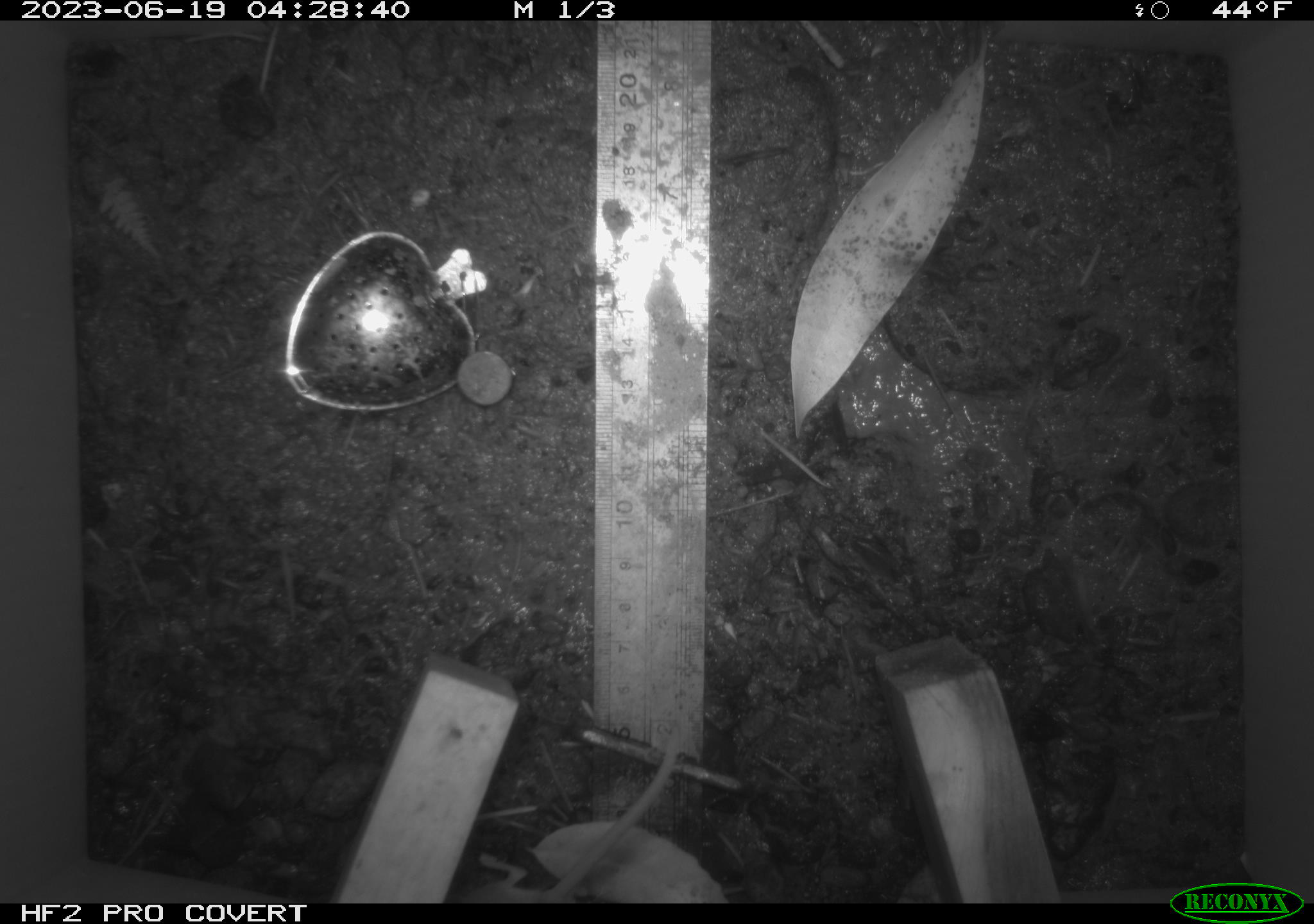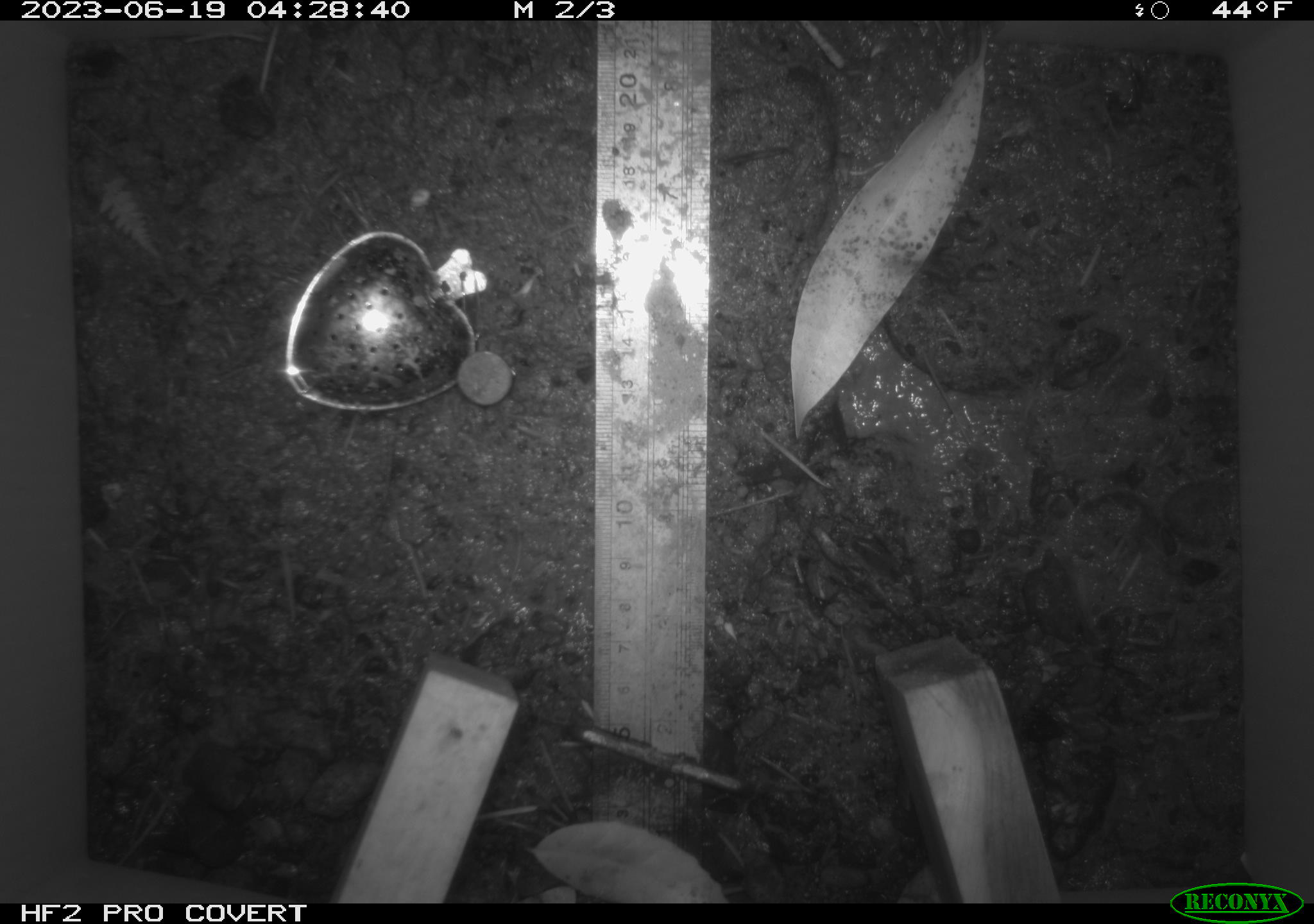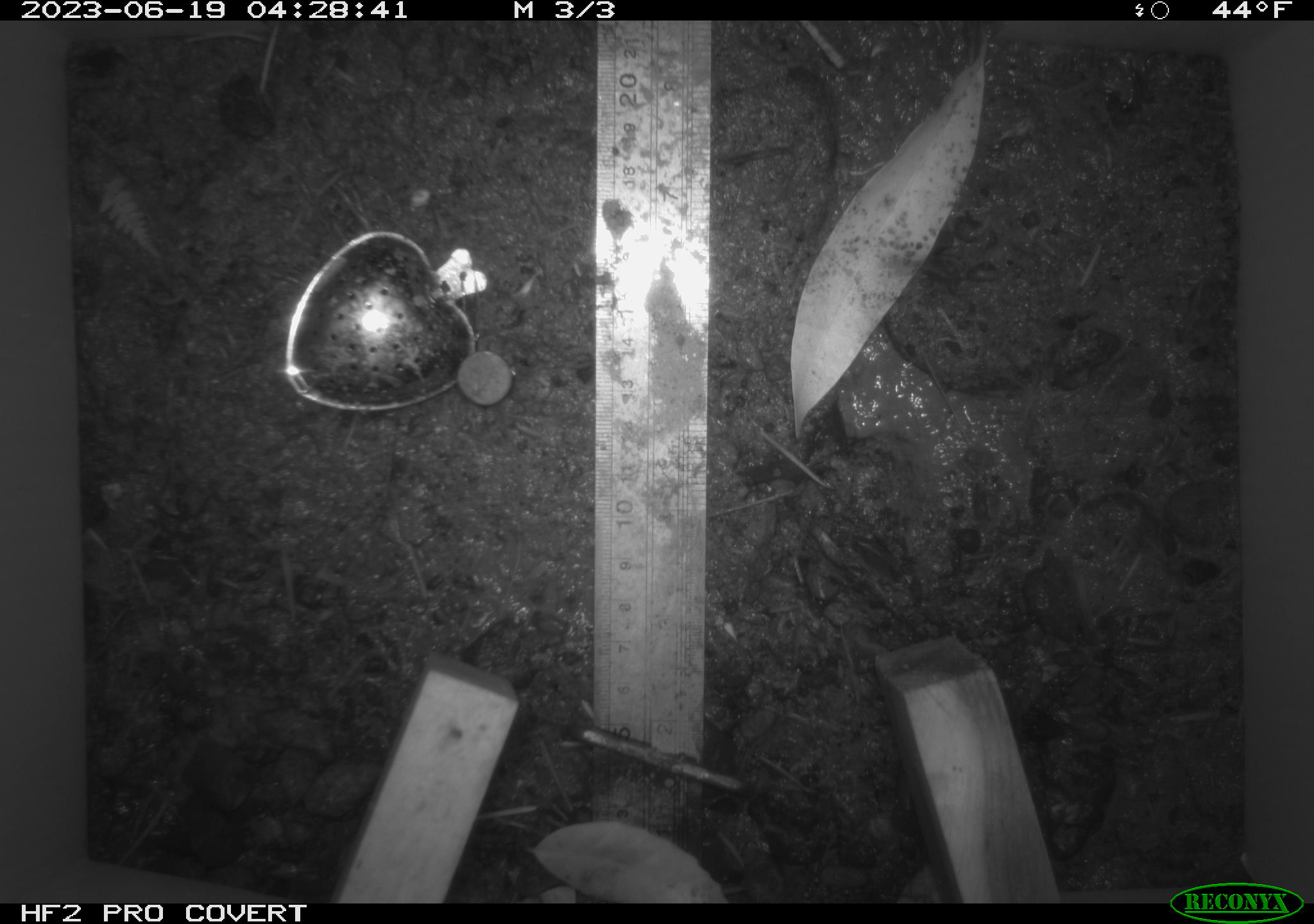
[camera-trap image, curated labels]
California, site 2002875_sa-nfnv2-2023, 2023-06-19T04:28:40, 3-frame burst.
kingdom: Animalia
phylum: Chordata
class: Mammalia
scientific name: Mammalia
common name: small mammal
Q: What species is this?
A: Small mammal (Mammalia).